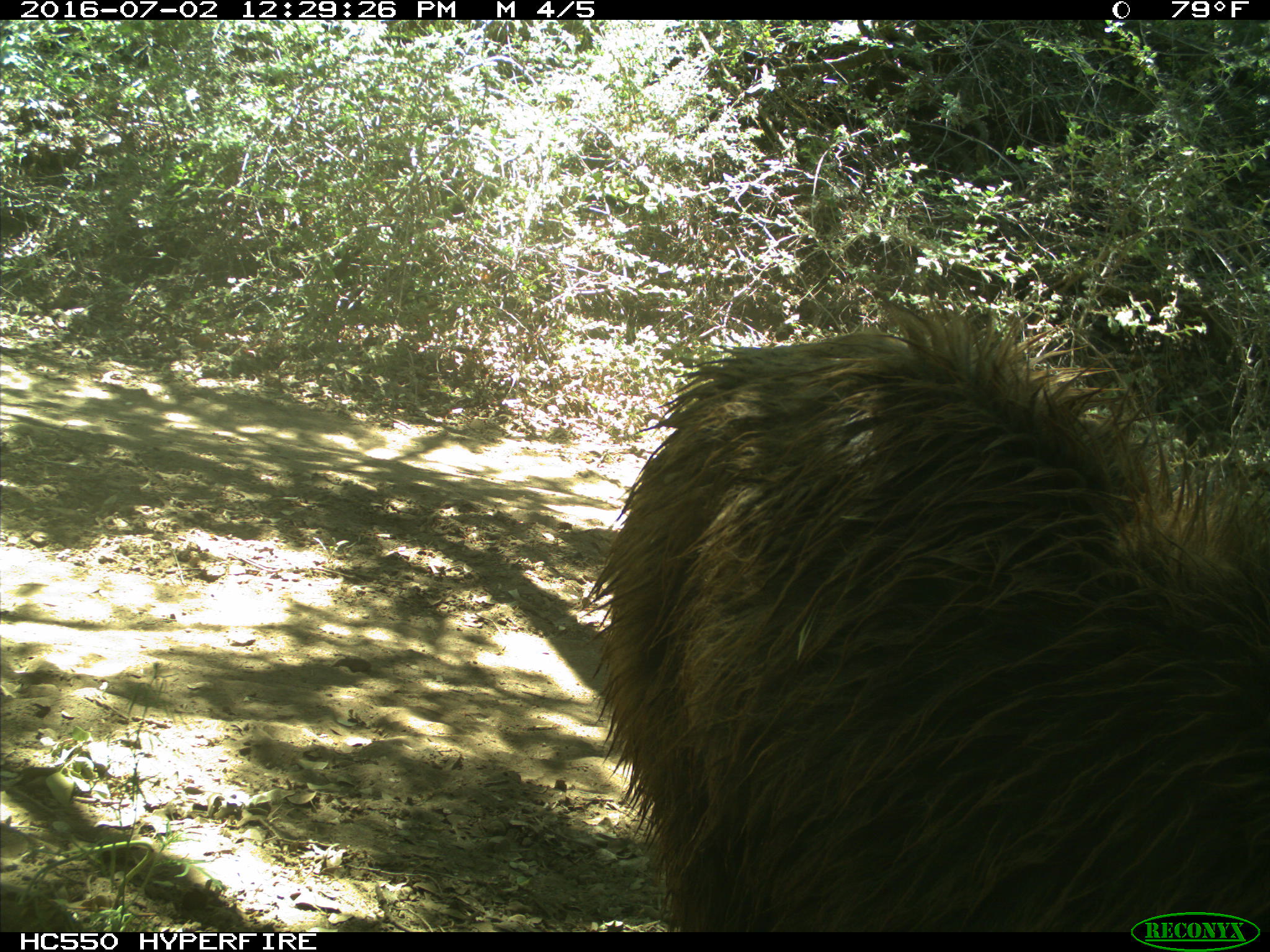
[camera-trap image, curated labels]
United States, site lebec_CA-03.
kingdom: Animalia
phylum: Chordata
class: Mammalia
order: Carnivora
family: Ursidae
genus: Ursus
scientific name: Ursus americanus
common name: american black bear